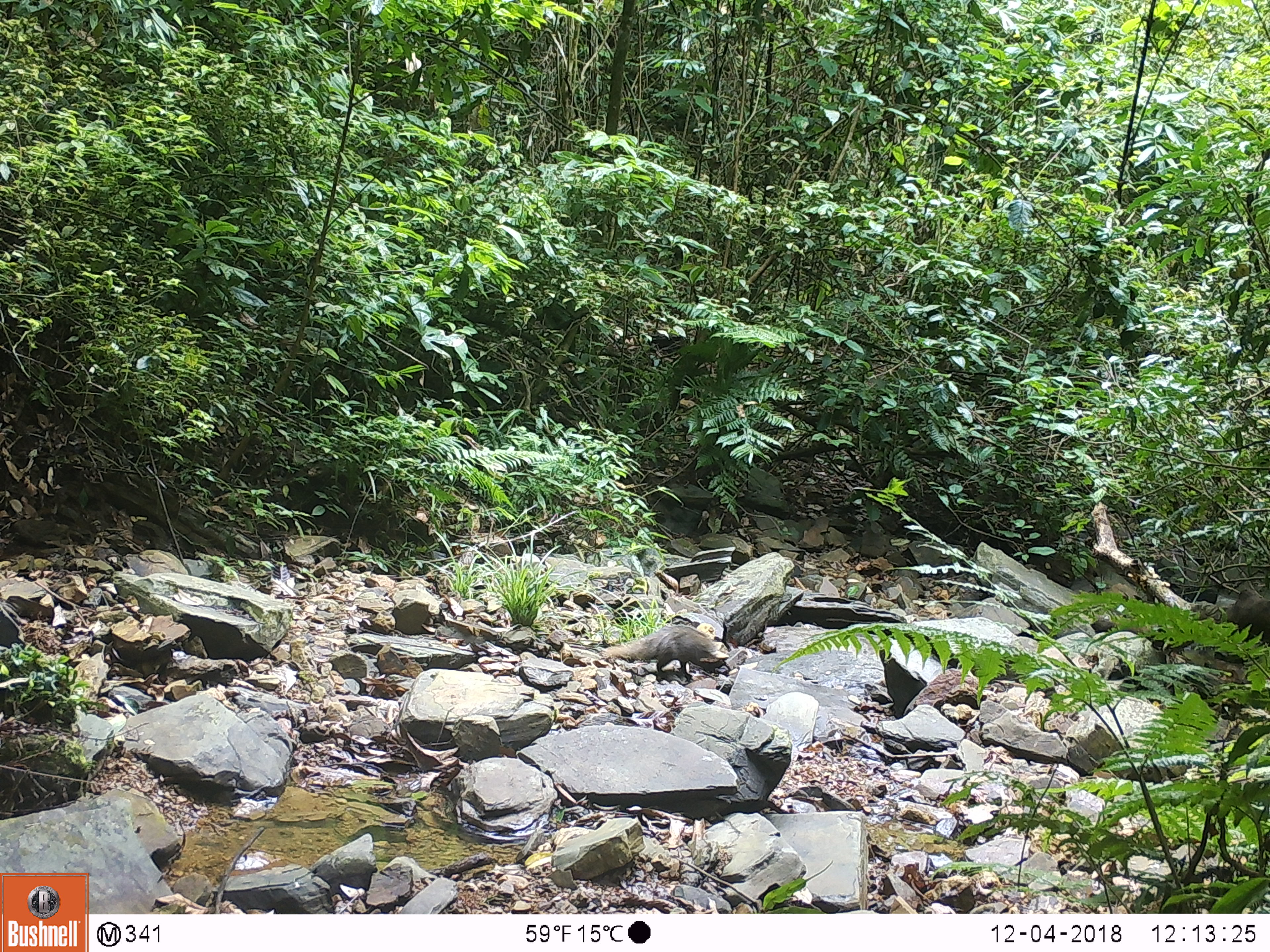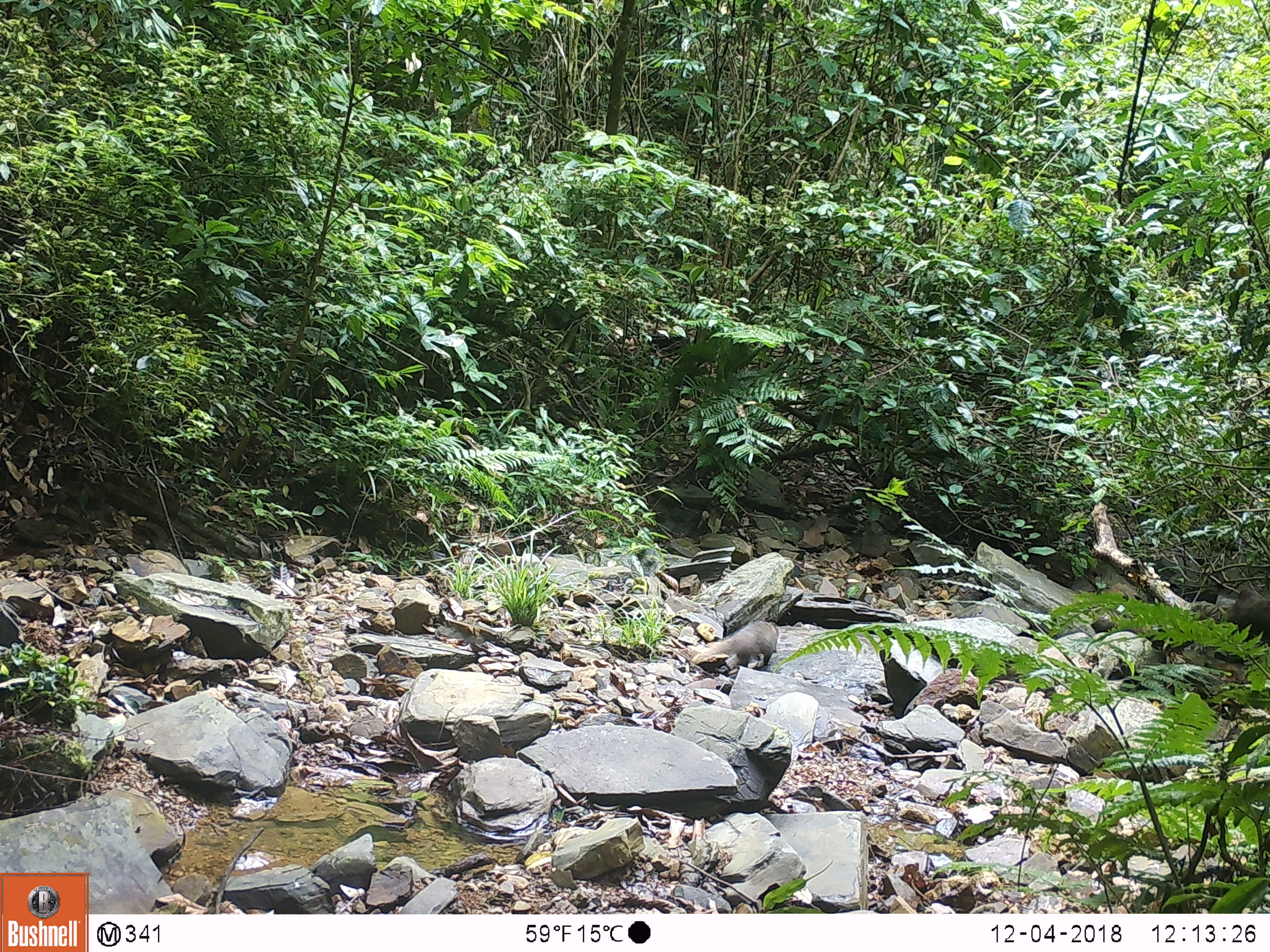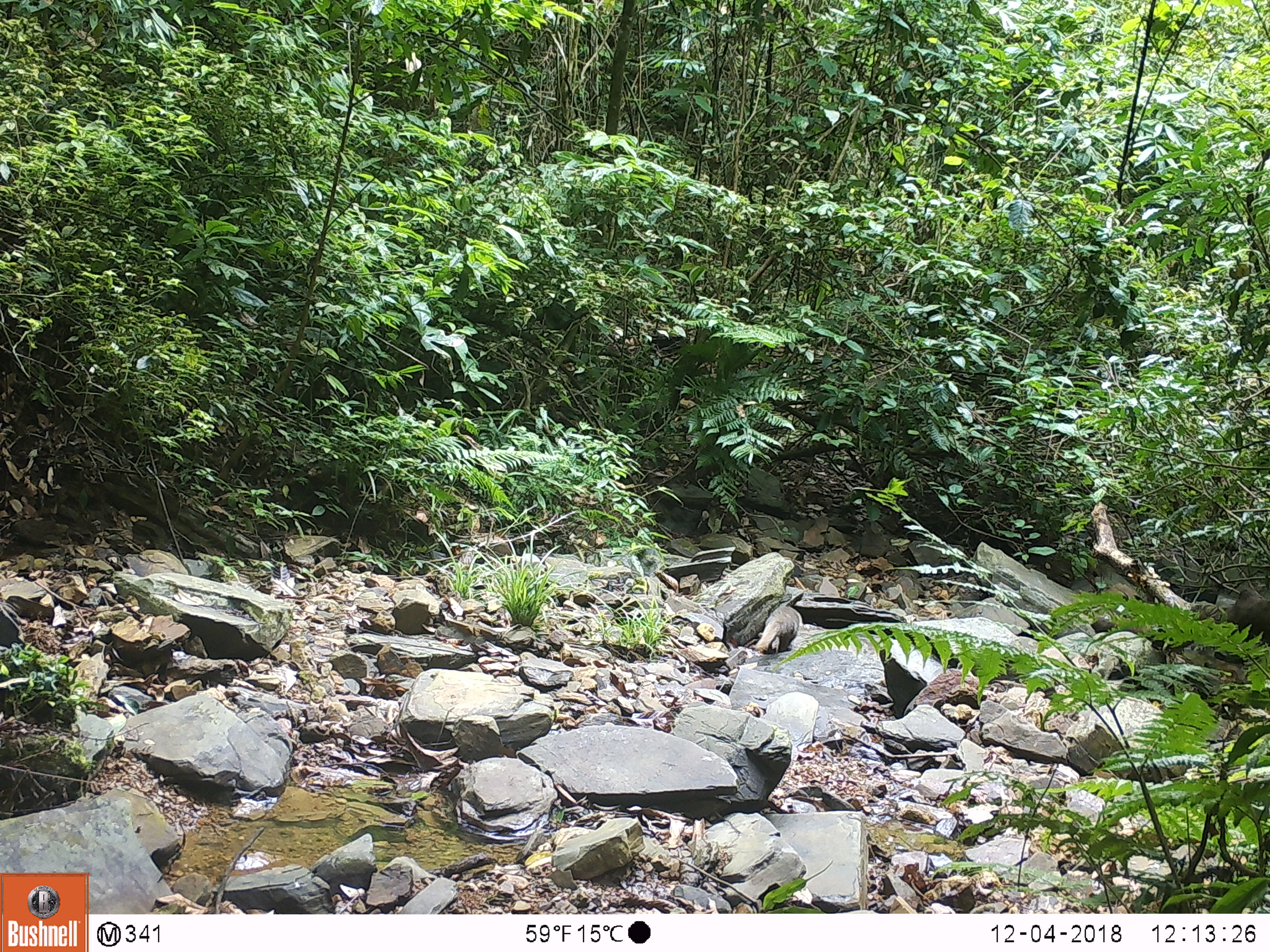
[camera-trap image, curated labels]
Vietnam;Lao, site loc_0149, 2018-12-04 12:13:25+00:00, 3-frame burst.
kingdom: Animalia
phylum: Chordata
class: Mammalia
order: Carnivora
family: Herpestidae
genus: Urva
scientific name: Urva urva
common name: crab-eating mongoose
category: crab eating mongoose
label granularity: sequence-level